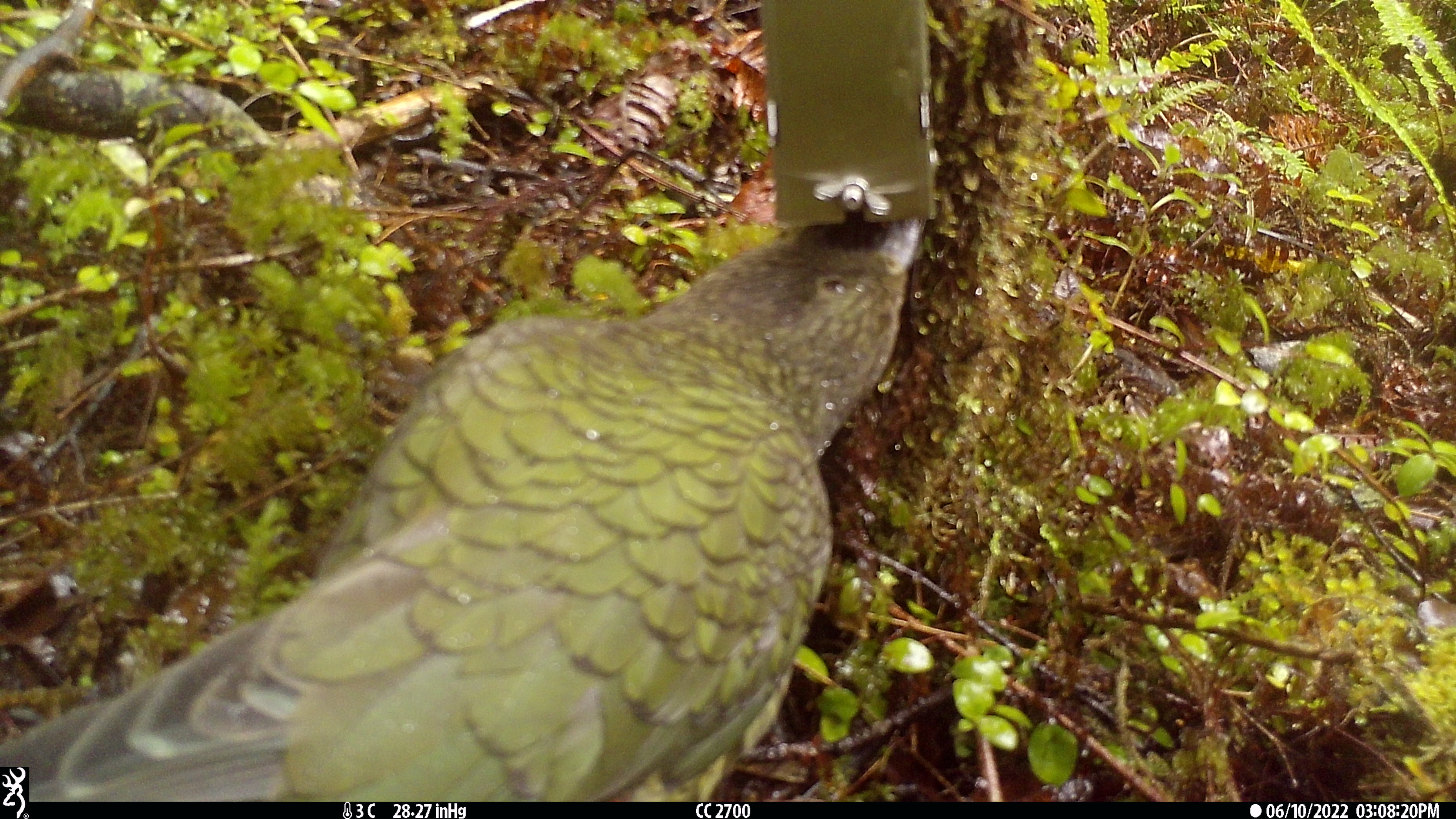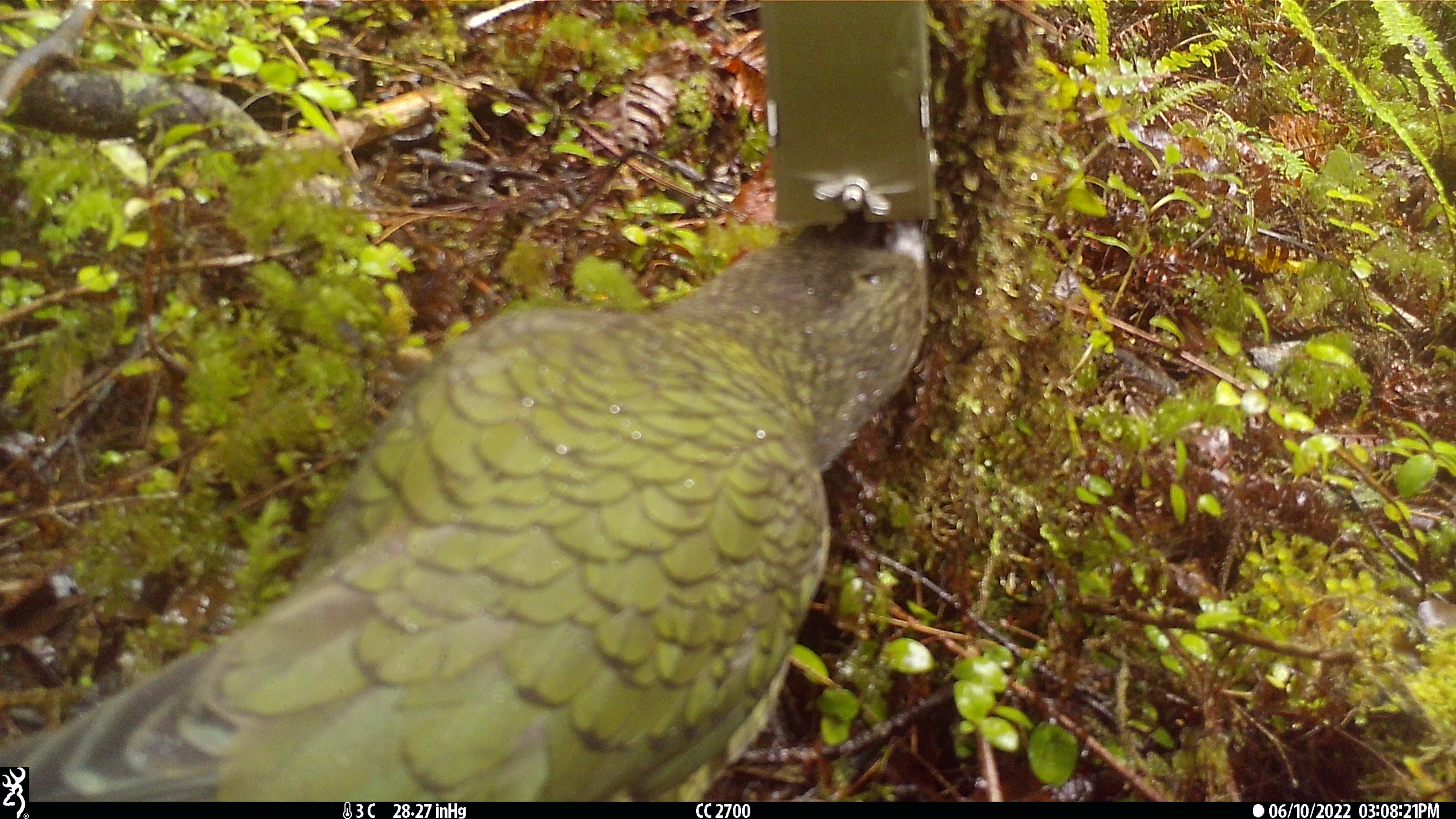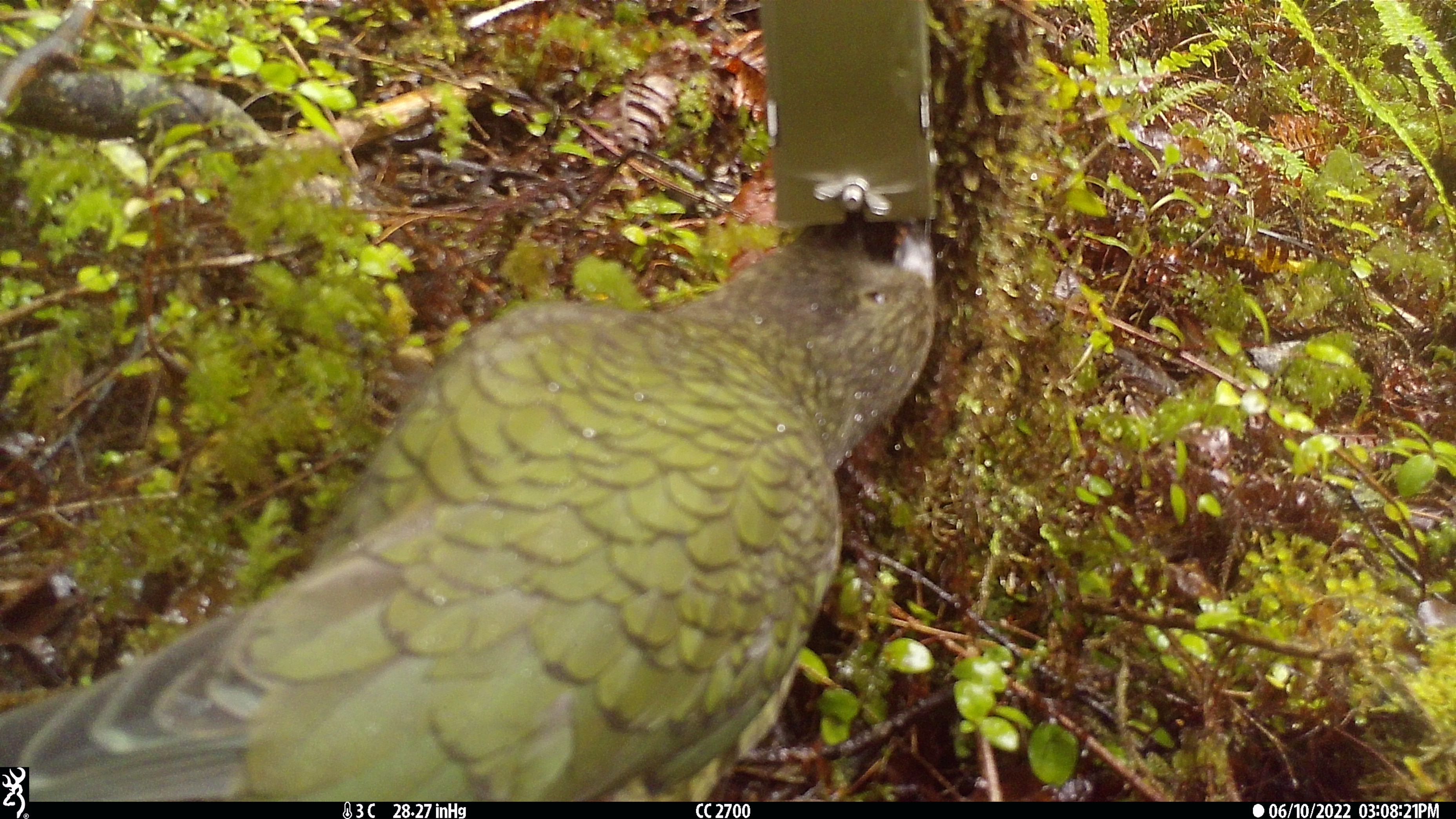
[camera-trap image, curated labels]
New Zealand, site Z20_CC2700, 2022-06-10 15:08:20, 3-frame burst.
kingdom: Animalia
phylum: Chordata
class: Aves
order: Psittaciformes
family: Strigopidae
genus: Nestor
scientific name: Nestor notabilis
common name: kea